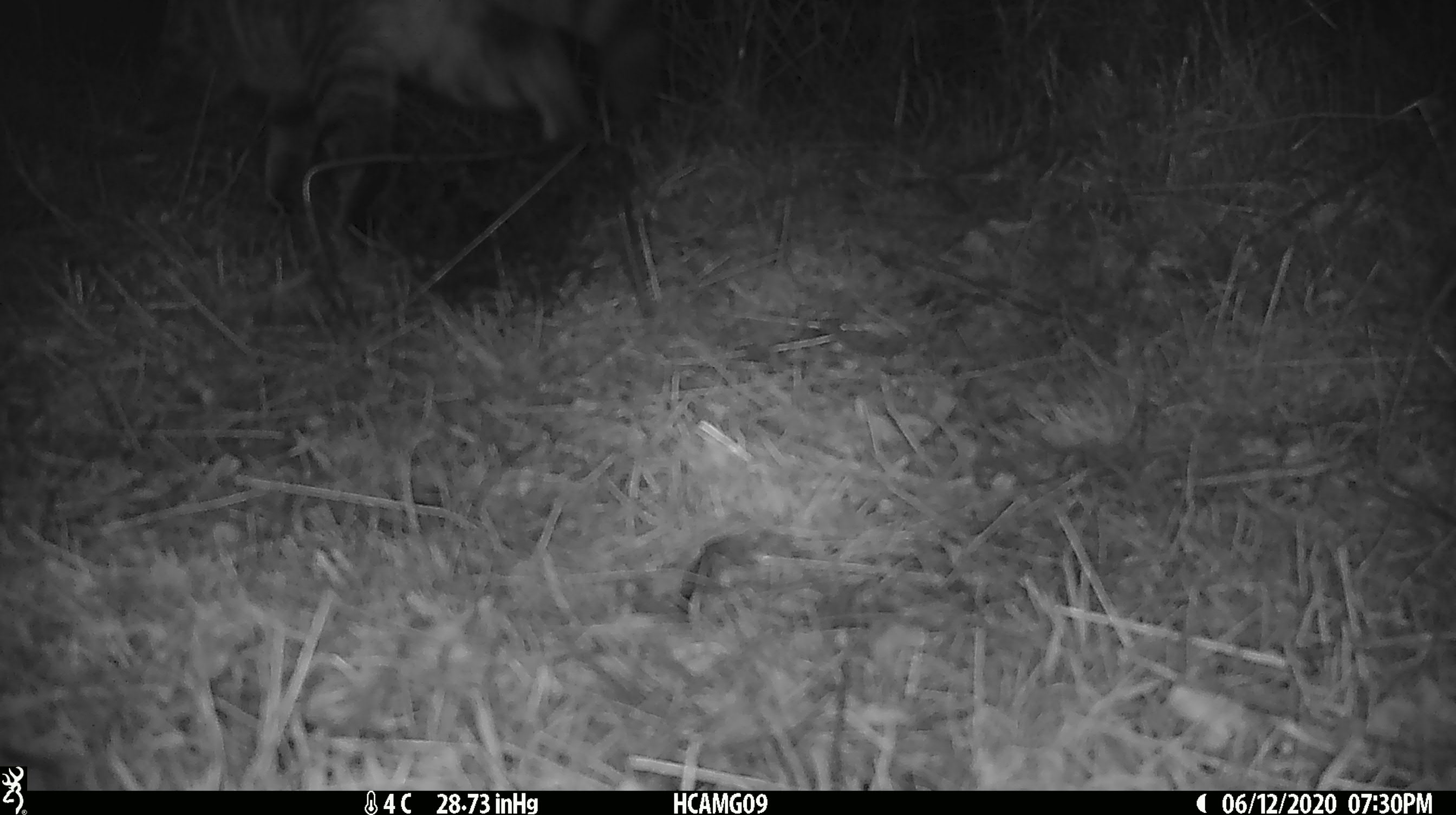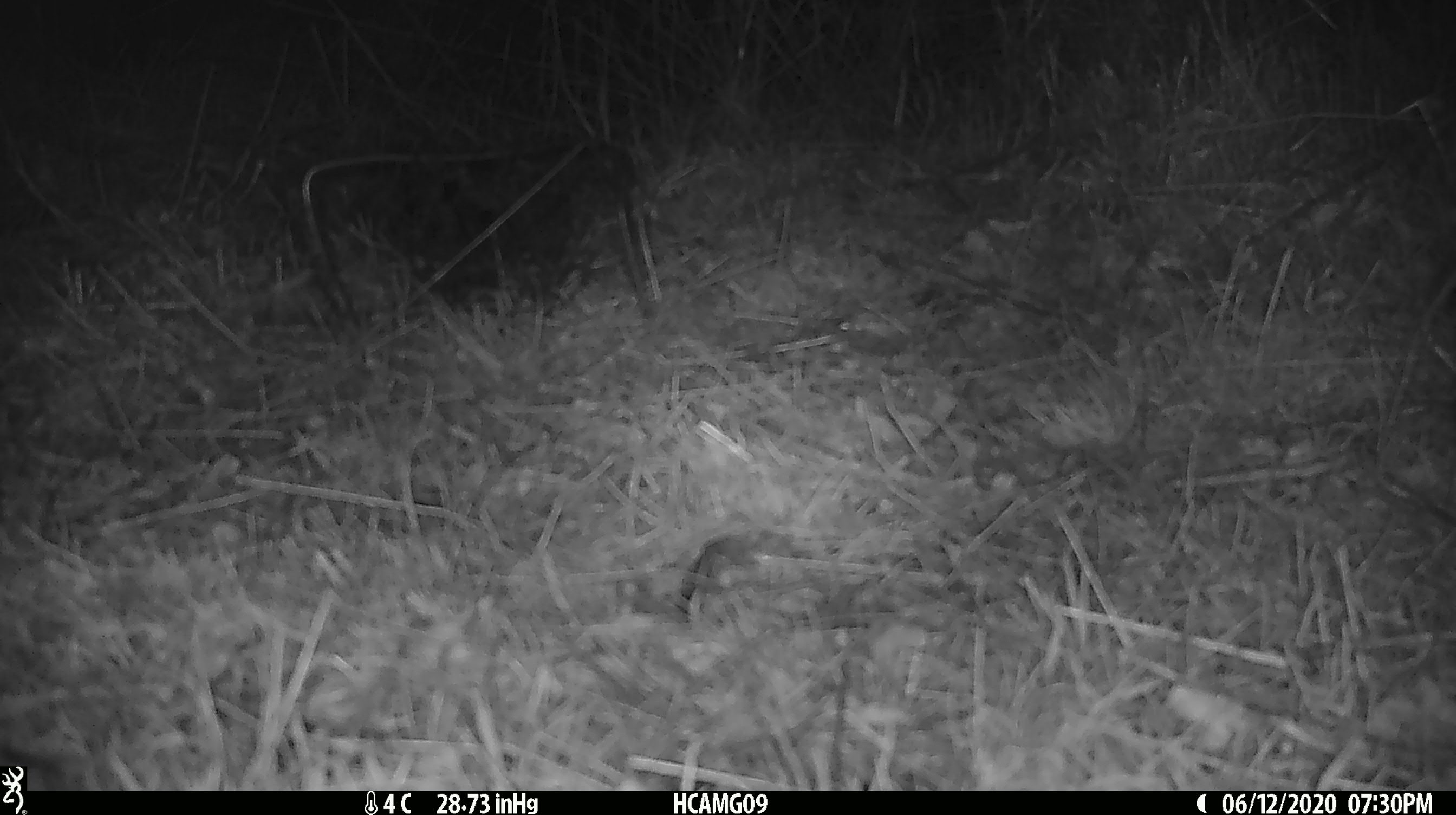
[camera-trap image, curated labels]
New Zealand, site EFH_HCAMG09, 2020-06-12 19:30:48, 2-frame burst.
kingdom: Animalia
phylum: Chordata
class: Mammalia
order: Carnivora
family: Felidae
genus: Felis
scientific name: Felis catus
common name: domestic cat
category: cat